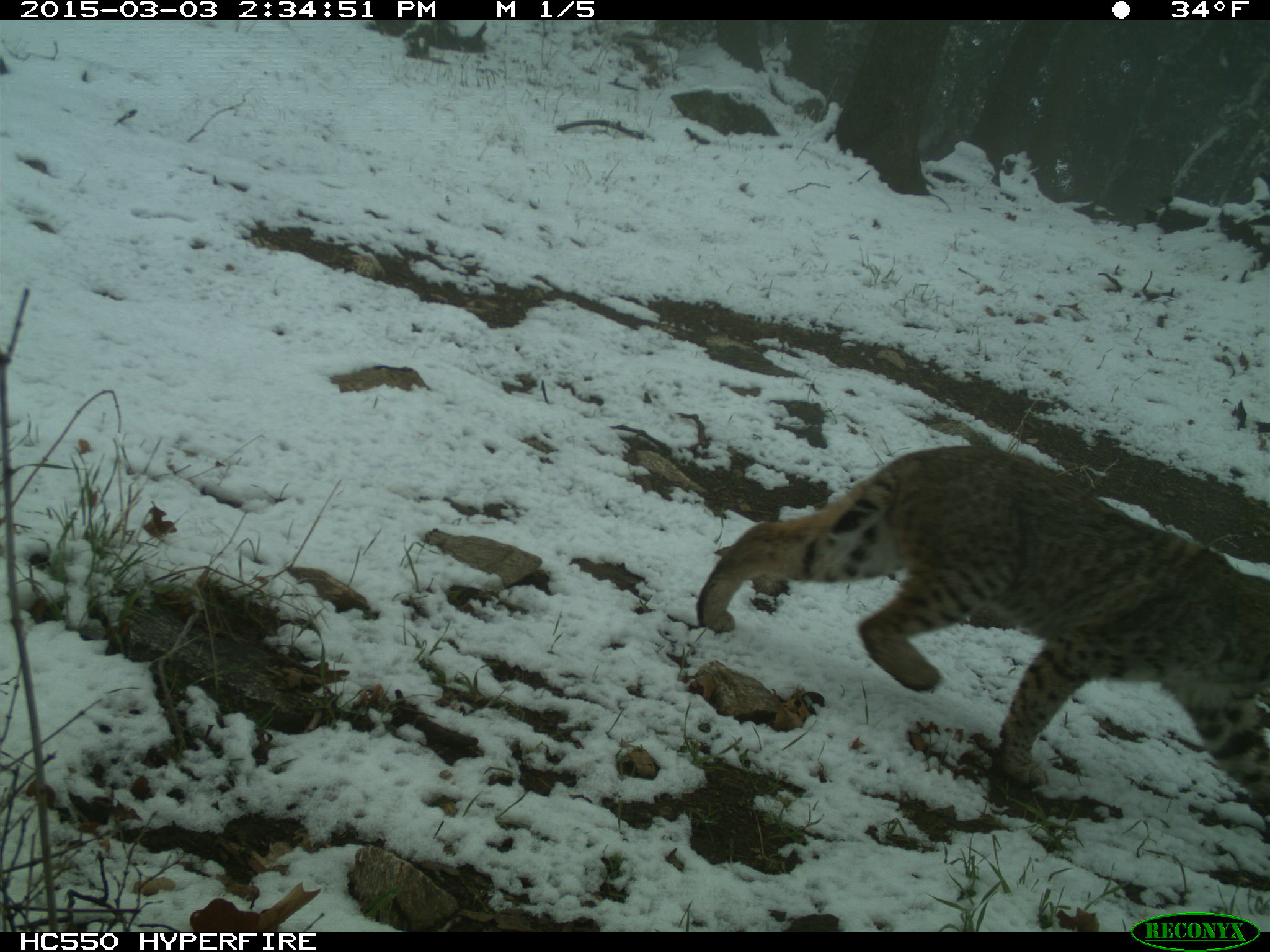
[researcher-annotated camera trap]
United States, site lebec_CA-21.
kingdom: Animalia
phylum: Chordata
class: Mammalia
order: Carnivora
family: Felidae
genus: Lynx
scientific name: Lynx rufus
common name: bobcat